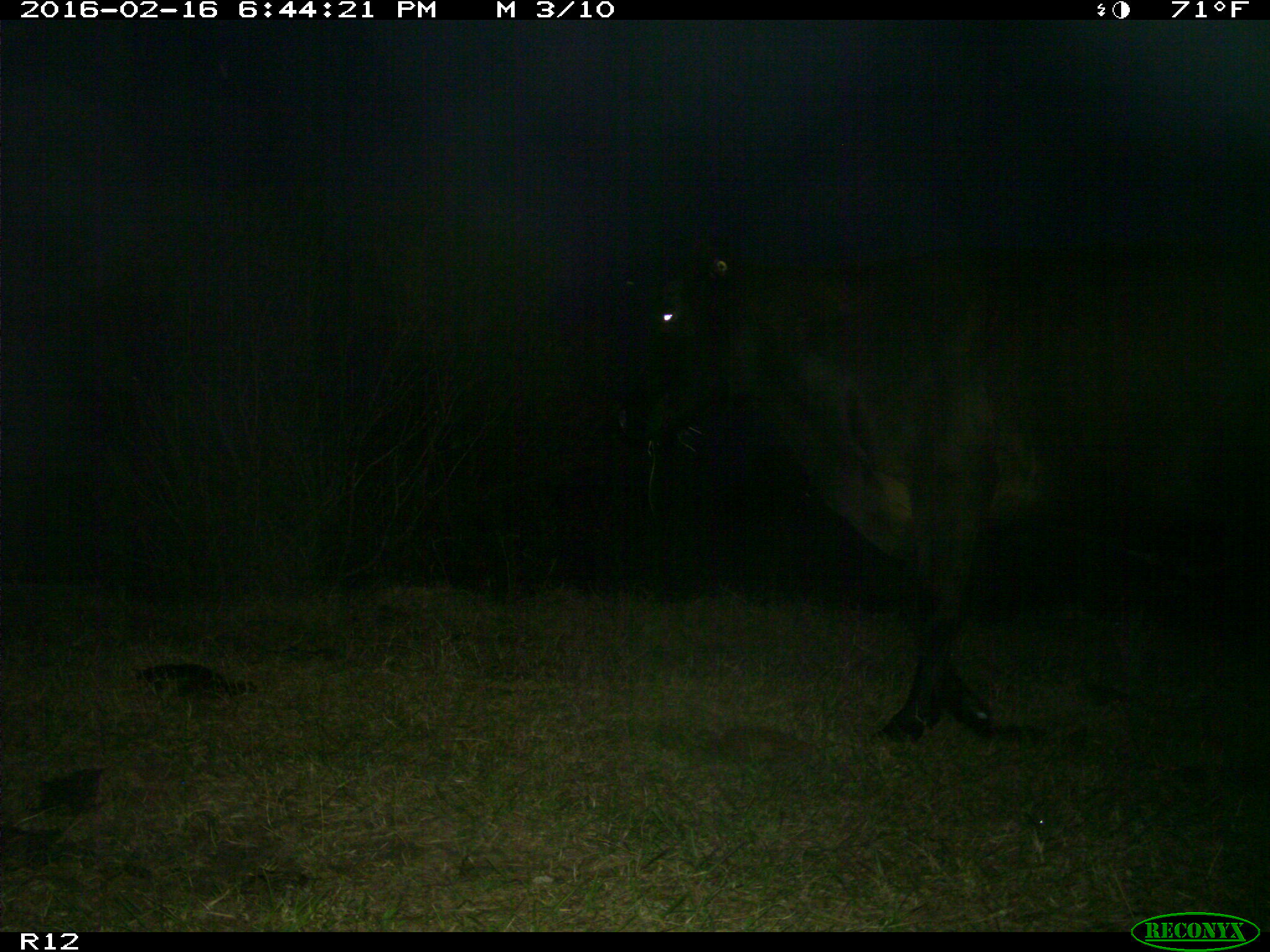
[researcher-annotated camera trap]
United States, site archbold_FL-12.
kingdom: Animalia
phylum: Chordata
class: Mammalia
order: Artiodactyla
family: Bovidae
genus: Bos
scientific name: Bos taurus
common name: domestic cow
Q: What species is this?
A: Bos taurus (domestic cow).